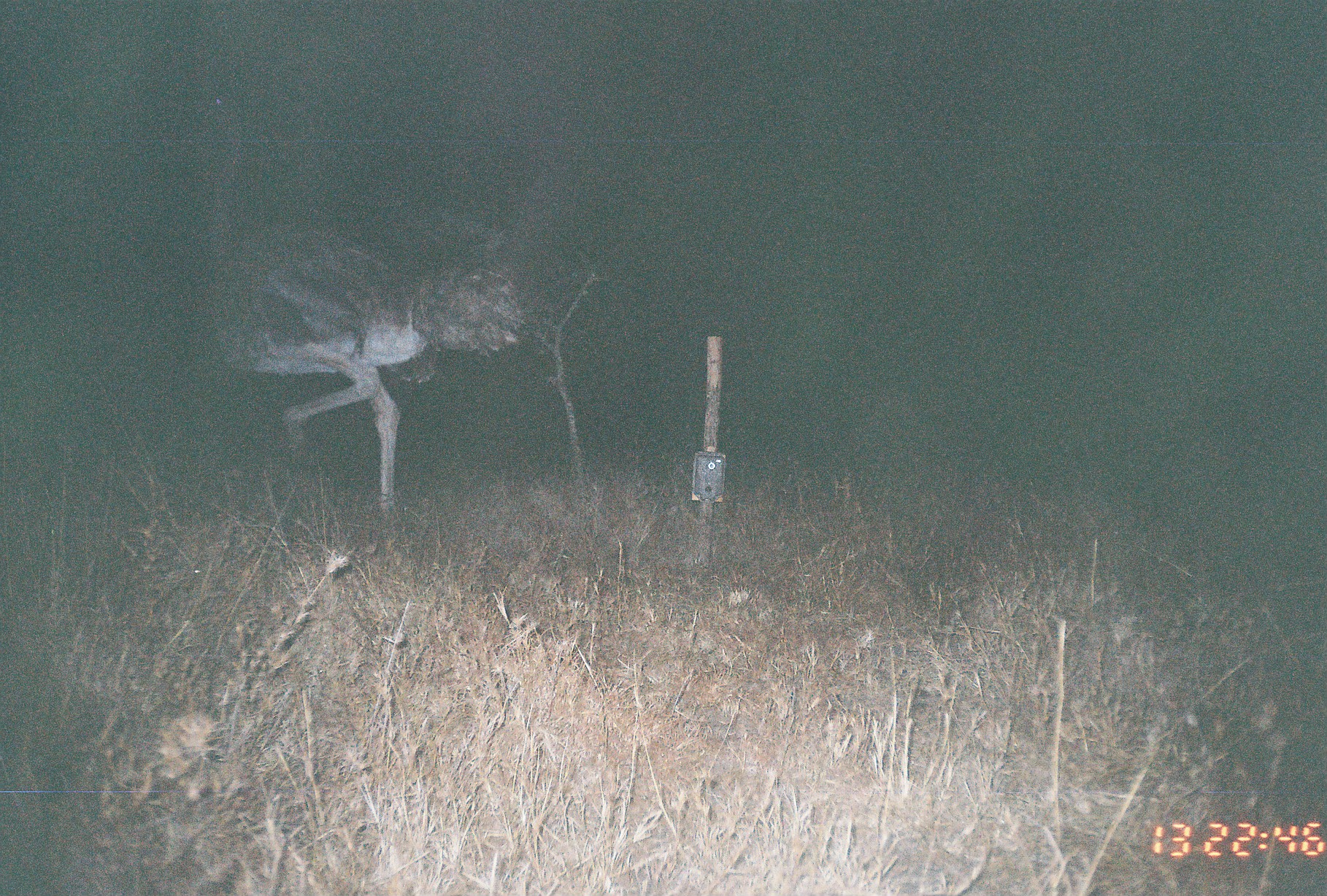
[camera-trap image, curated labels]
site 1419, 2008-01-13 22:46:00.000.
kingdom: Animalia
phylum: Chordata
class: Aves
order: Struthioniformes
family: Struthionidae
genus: Struthio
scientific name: Struthio camelus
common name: common ostrich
Struthio camelus (common ostrich), count 1.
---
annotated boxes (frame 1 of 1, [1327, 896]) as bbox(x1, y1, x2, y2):
struthio camelus: bbox(180, 92, 528, 521)